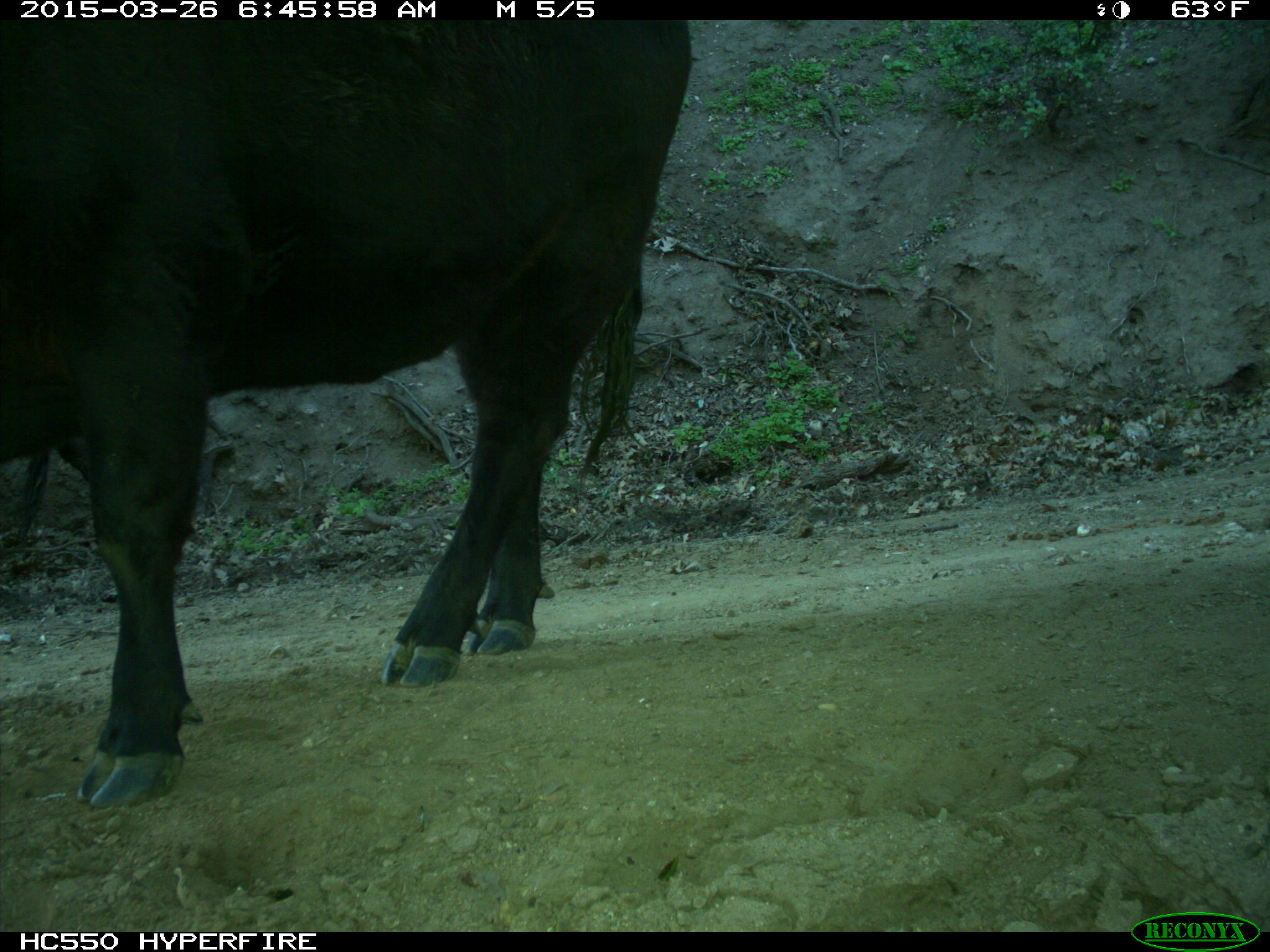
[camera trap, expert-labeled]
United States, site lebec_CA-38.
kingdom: Animalia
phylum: Chordata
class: Mammalia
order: Artiodactyla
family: Bovidae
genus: Bos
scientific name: Bos taurus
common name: domestic cow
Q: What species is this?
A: Bos taurus (domestic cow).